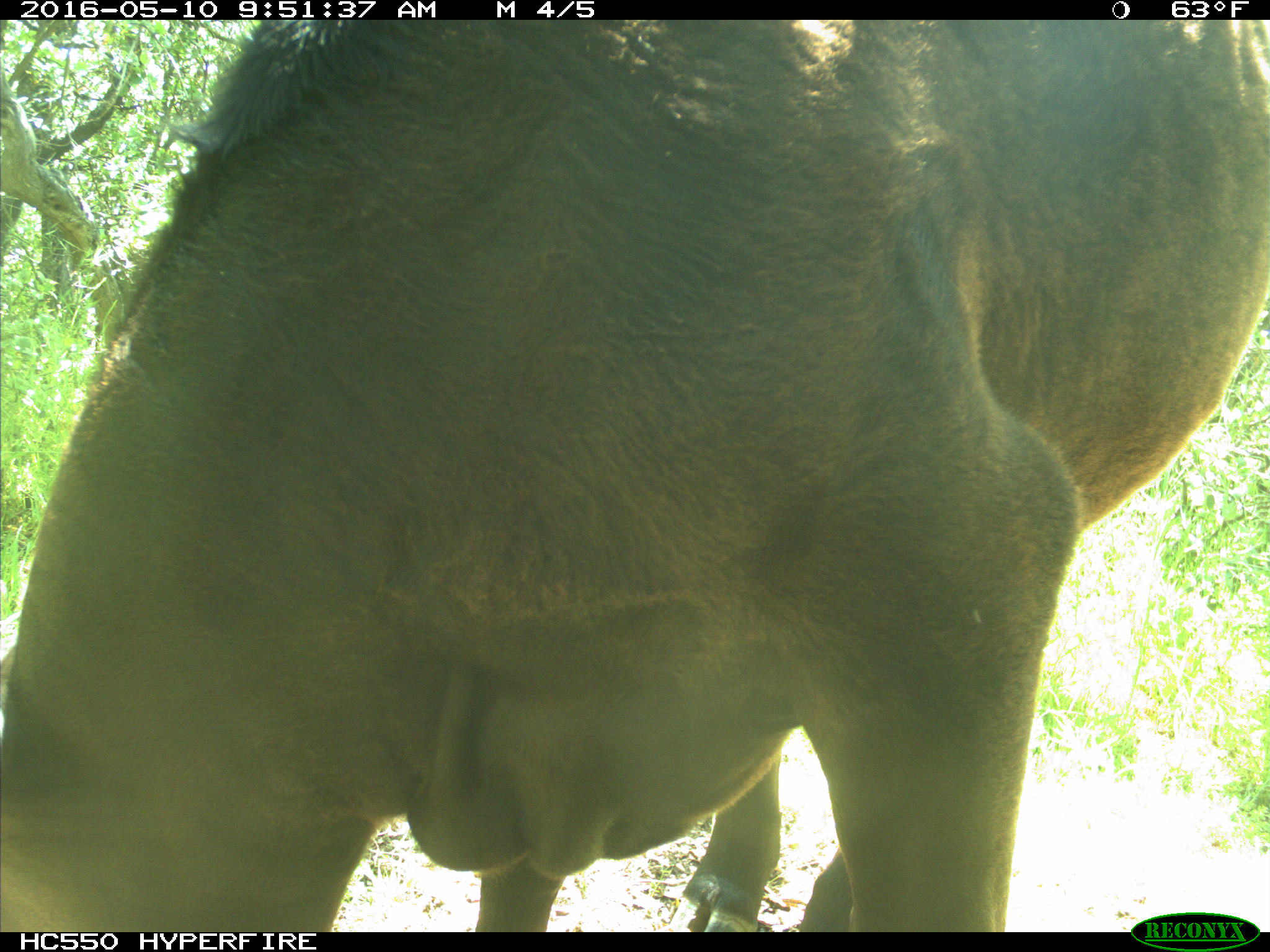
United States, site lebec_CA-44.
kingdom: Animalia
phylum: Chordata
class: Mammalia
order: Artiodactyla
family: Bovidae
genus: Bos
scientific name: Bos taurus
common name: domestic cow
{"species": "Bos taurus (domestic cow)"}